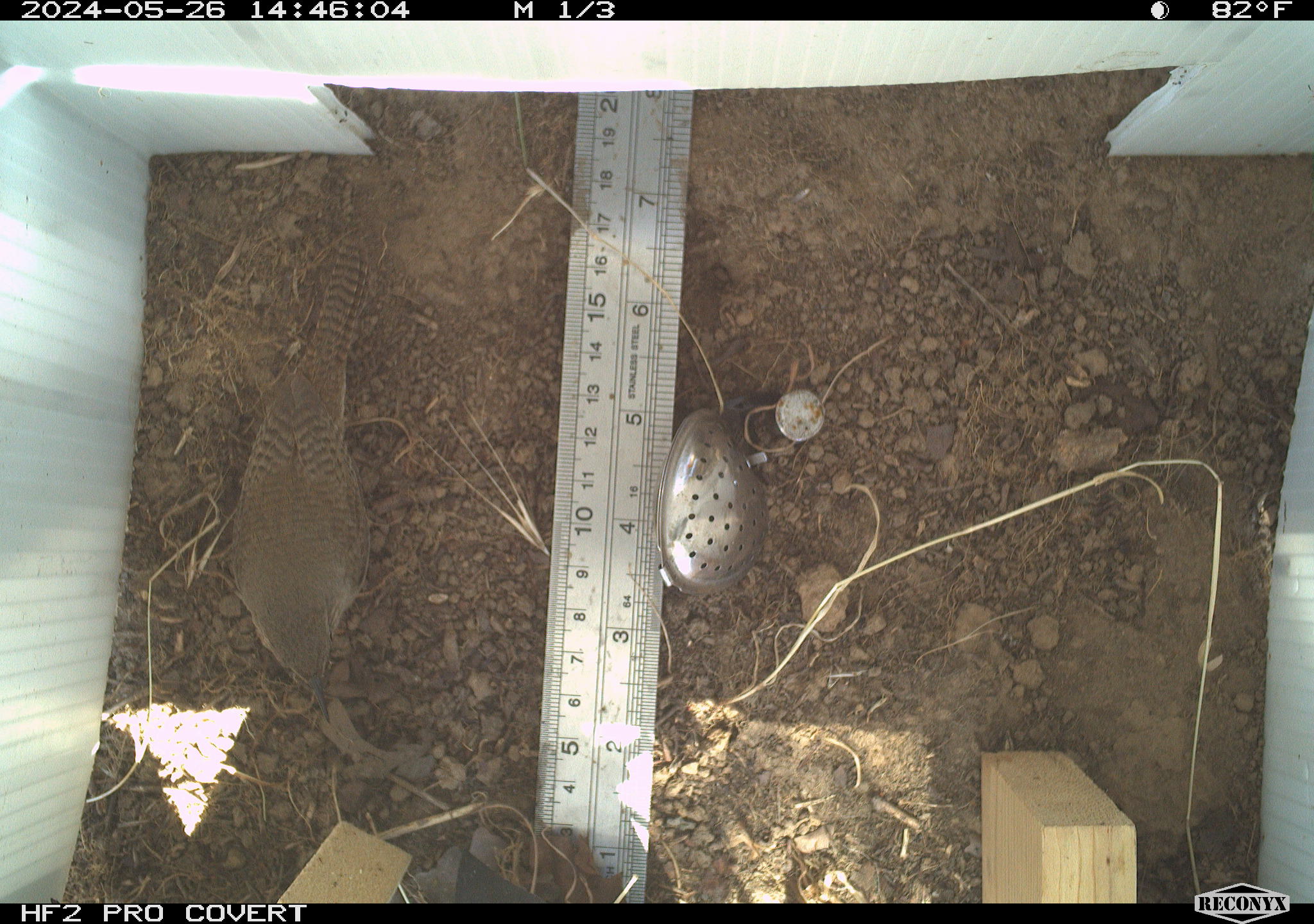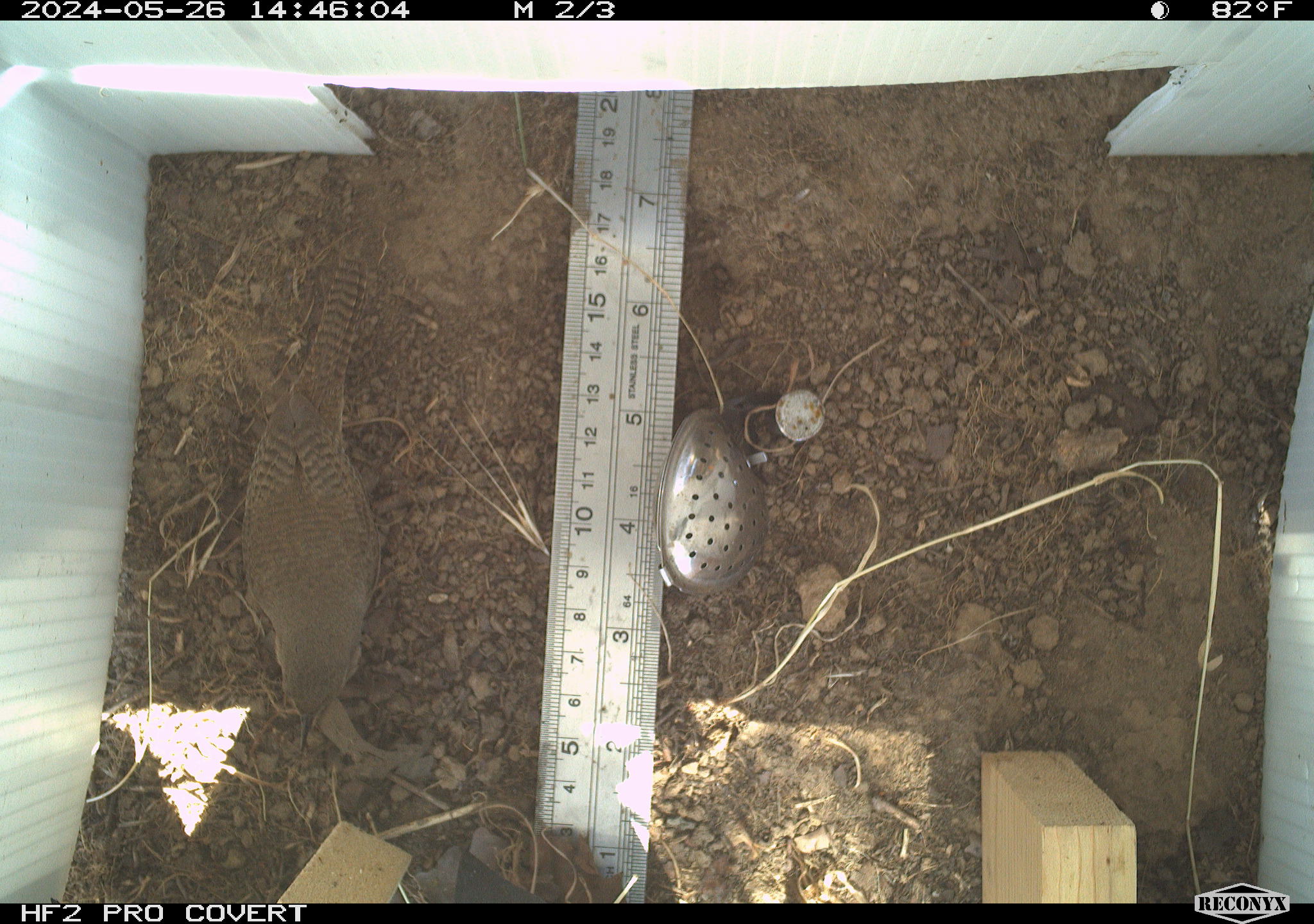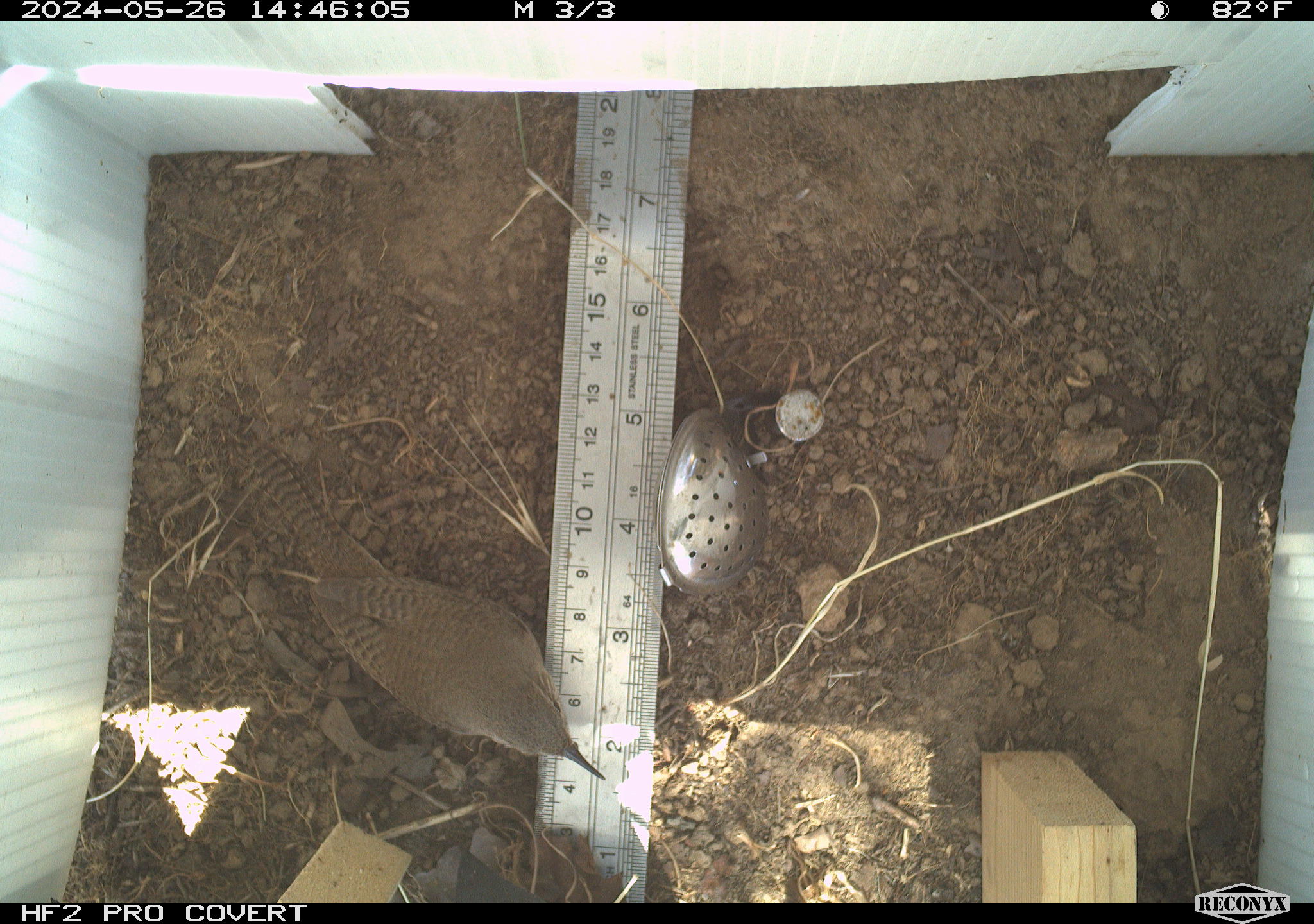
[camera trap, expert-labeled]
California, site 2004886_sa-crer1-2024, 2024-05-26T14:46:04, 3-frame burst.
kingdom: Animalia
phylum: Chordata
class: Aves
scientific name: Aves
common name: bird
Bird (Aves).